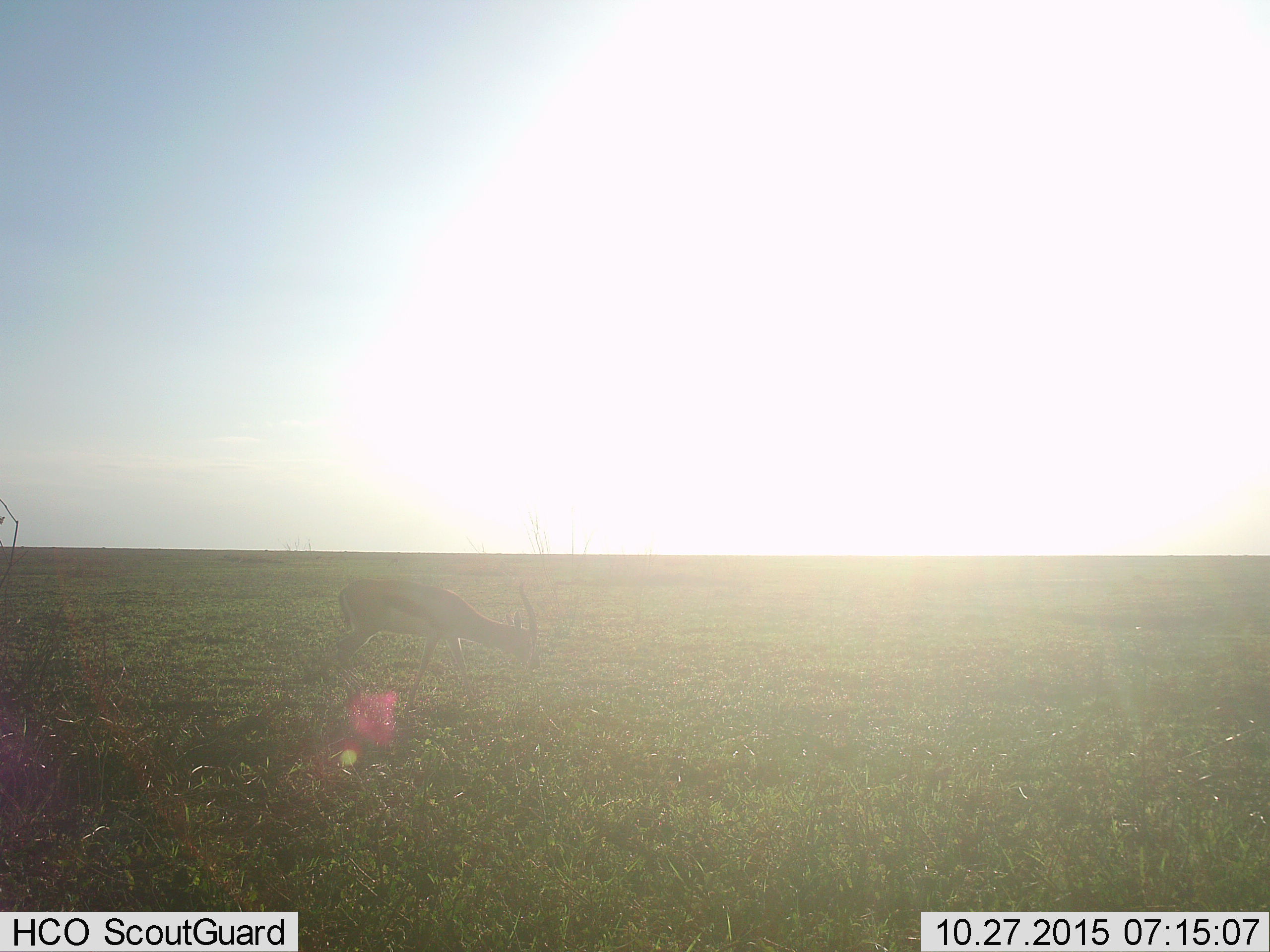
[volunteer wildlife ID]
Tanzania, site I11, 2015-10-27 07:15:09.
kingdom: Animalia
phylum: Chordata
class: Mammalia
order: Artiodactyla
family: Bovidae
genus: Eudorcas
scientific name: Eudorcas thomsonii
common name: thomson's gazelle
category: gazellethomsons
Gazellethomsons (thomson's gazelle) (Eudorcas thomsonii), count 1. Behavior (volunteer vote fractions): standing 20%, resting 0%, moving 30%, interacting 0%. Young present (vote fraction): 0%. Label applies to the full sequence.